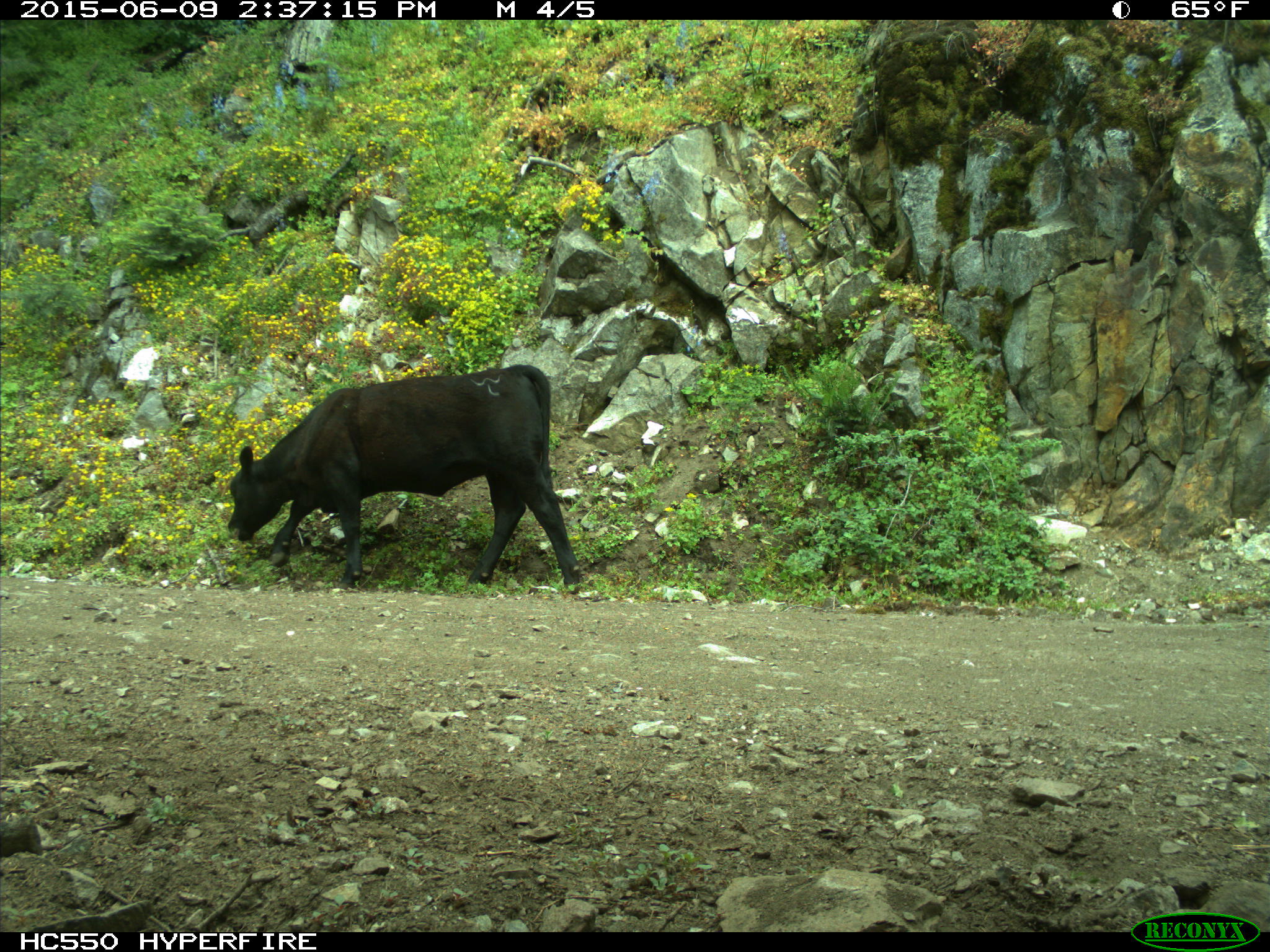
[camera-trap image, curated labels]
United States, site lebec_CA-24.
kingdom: Animalia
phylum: Chordata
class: Mammalia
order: Artiodactyla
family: Bovidae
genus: Bos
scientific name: Bos taurus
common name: domestic cow